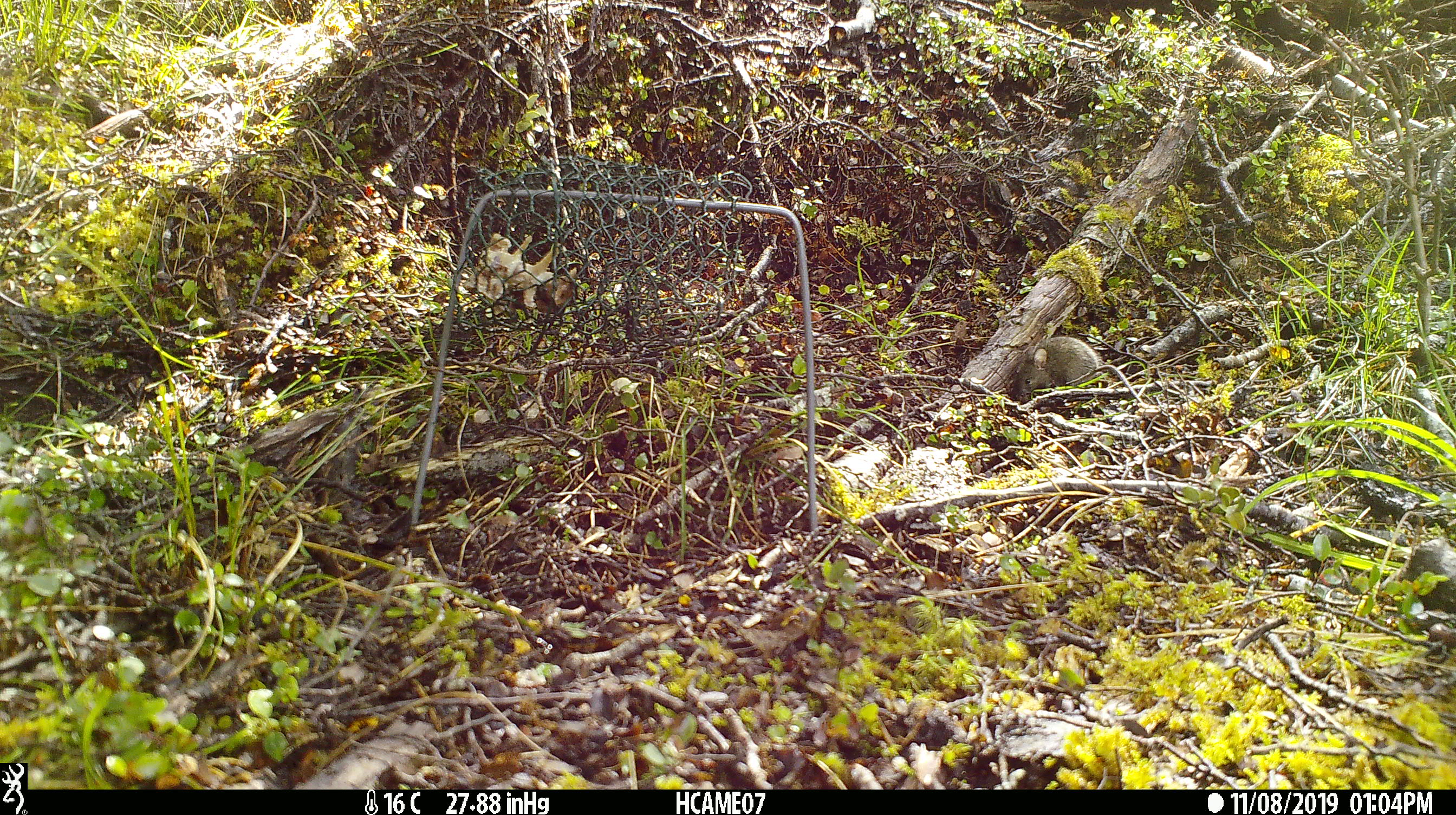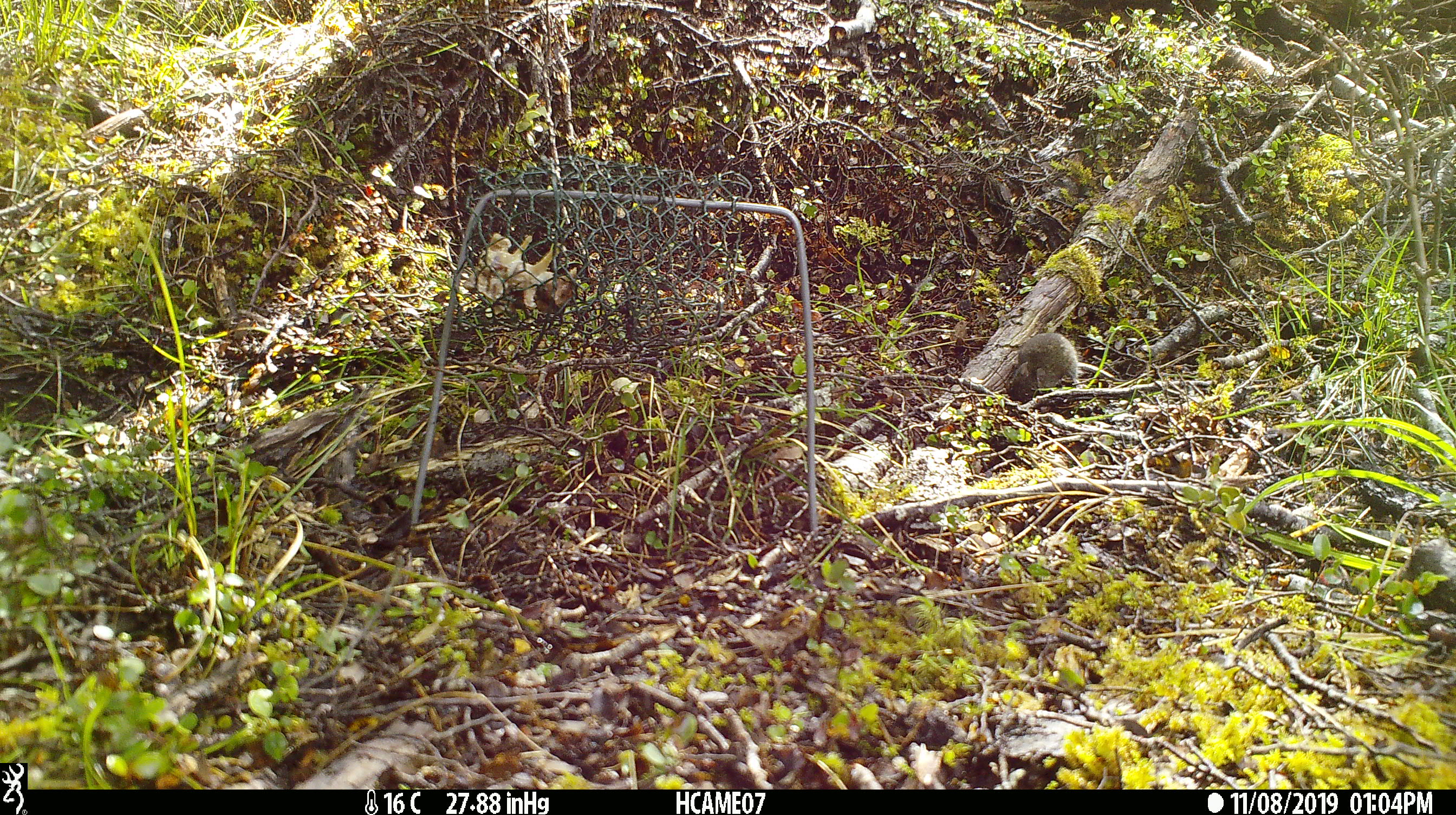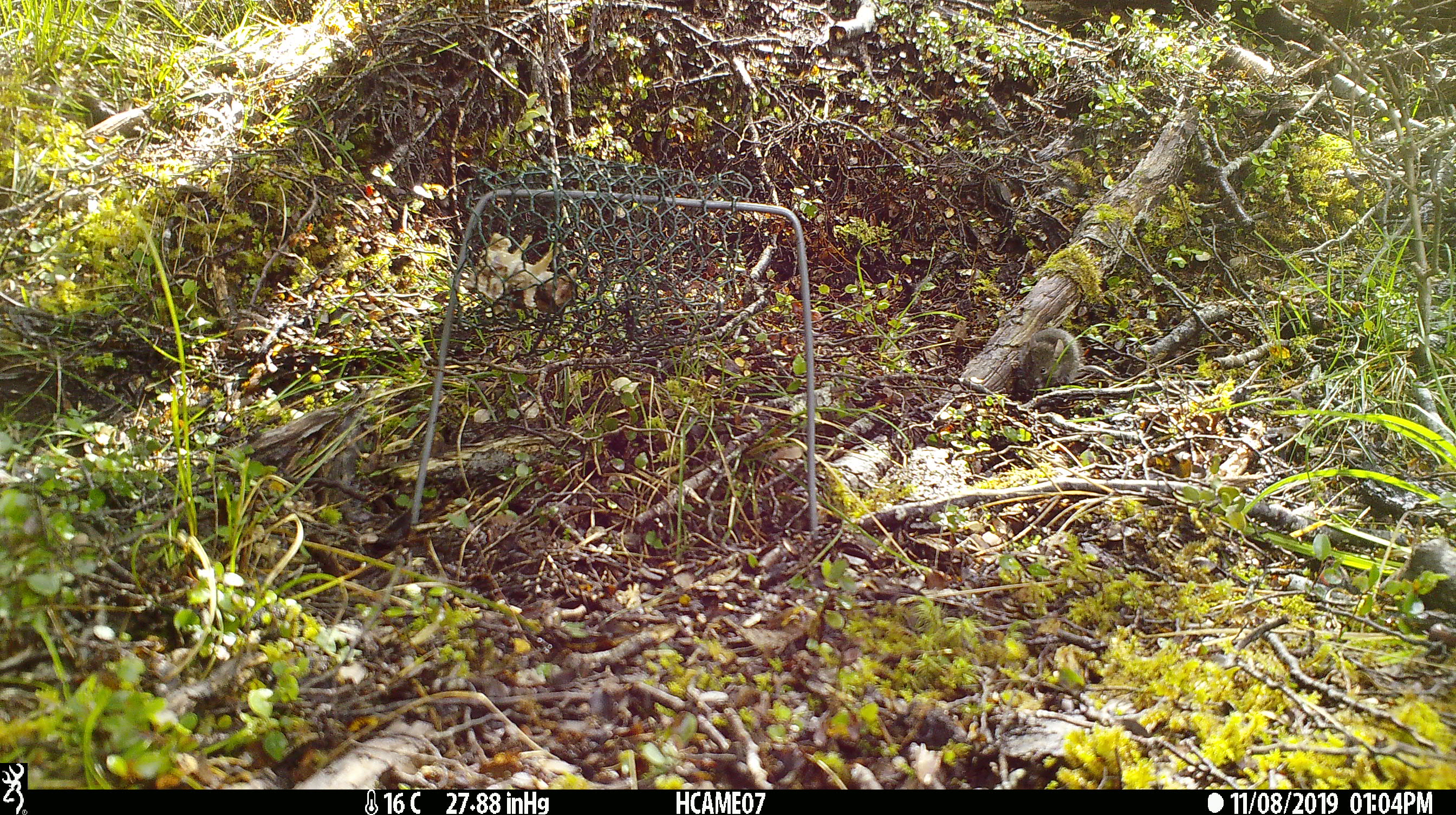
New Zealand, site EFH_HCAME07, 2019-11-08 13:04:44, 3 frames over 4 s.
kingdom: Animalia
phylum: Chordata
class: Mammalia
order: Rodentia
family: Muridae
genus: Mus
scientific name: Mus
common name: mouse